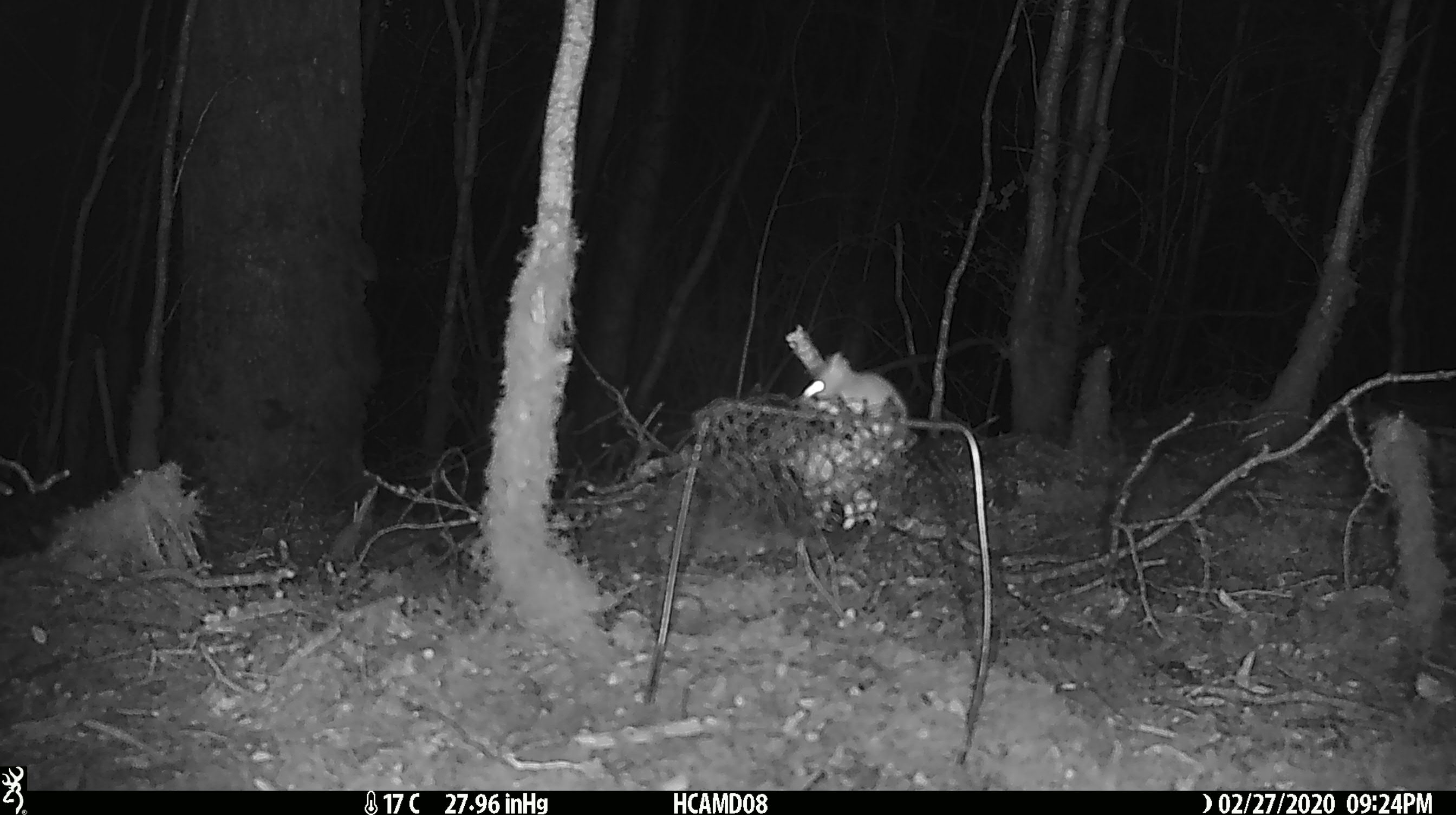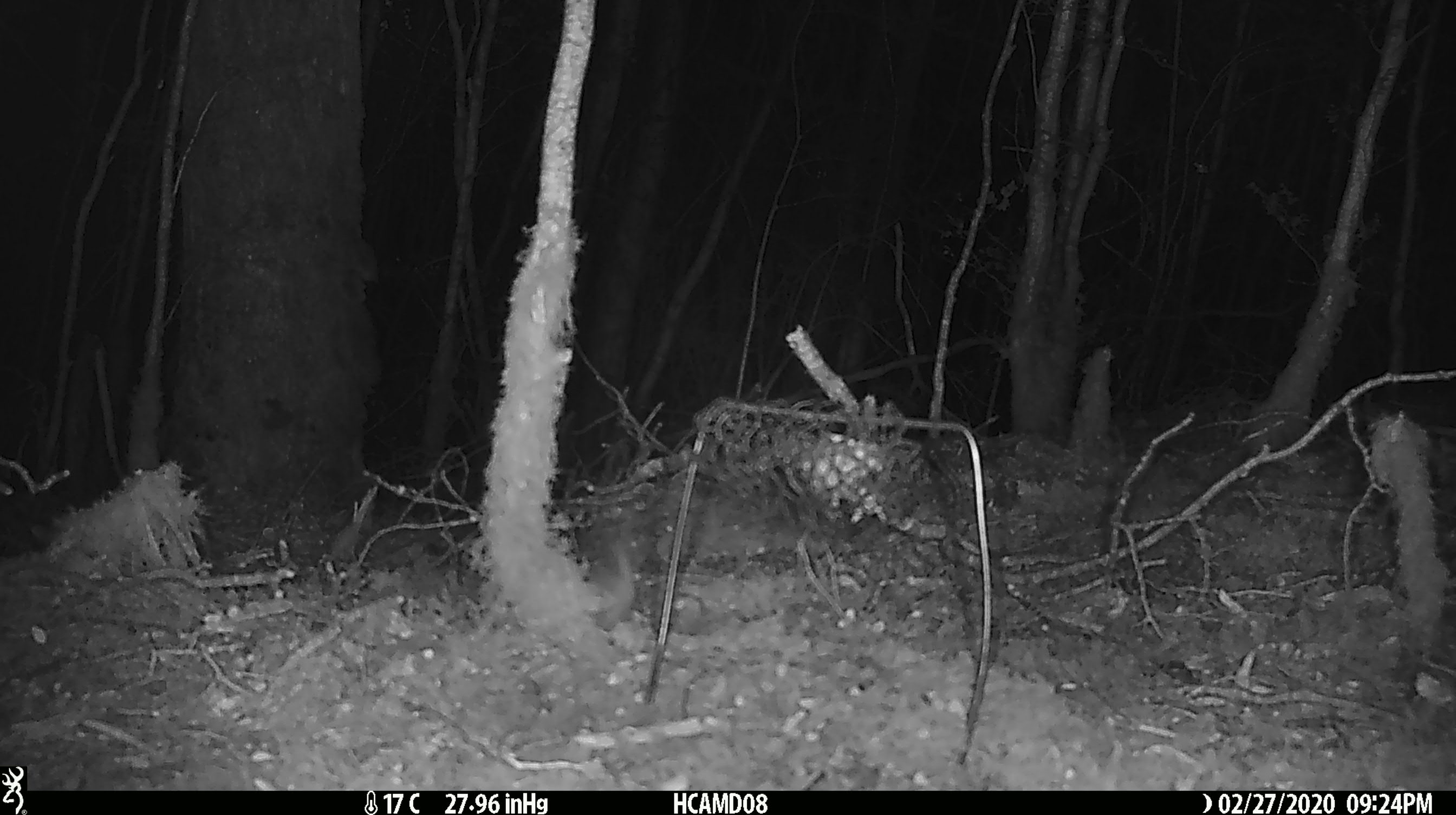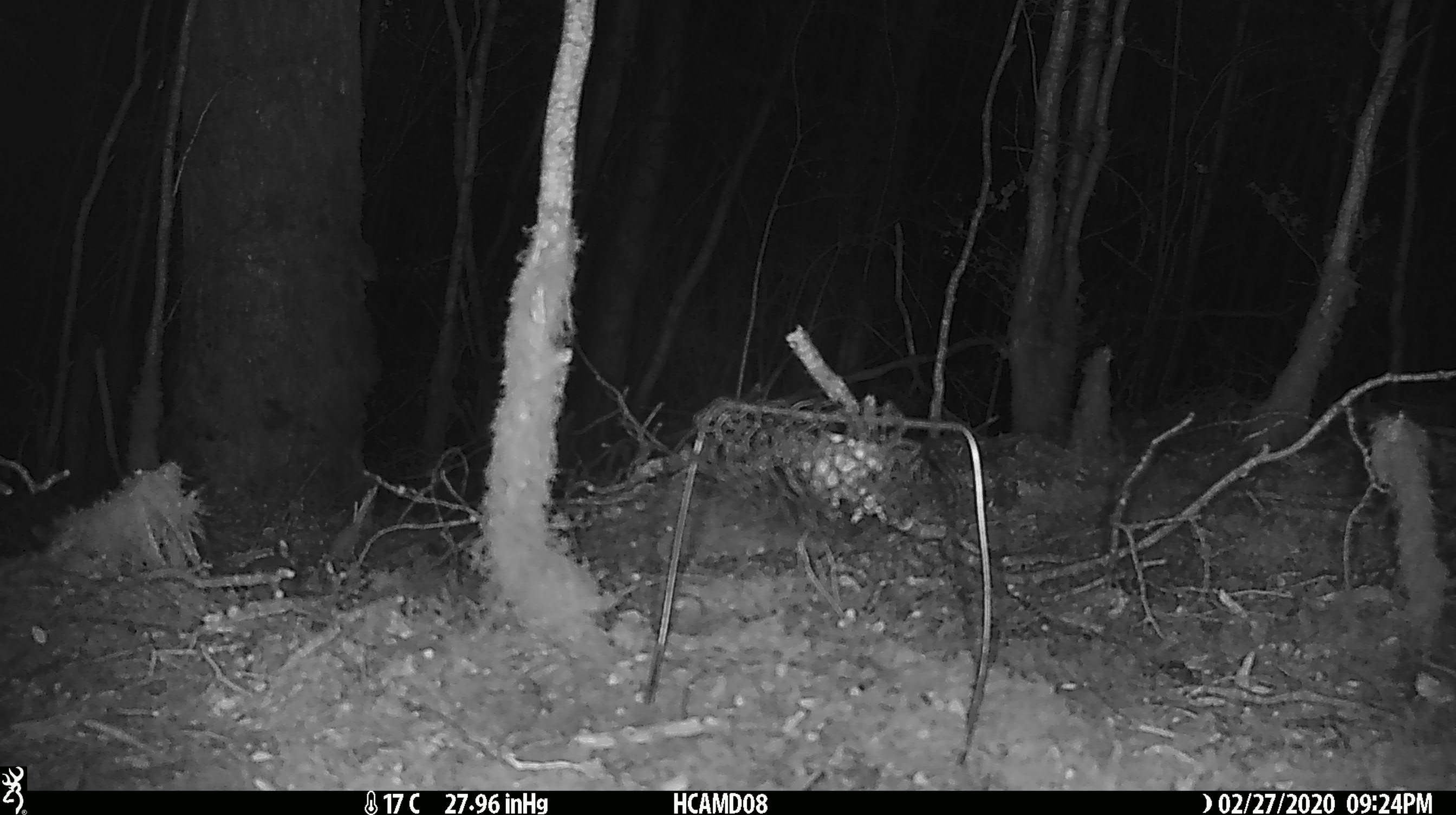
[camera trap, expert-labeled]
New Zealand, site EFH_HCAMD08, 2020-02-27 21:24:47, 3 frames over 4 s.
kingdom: Animalia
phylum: Chordata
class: Mammalia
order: Rodentia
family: Muridae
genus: Mus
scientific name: Mus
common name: mouse